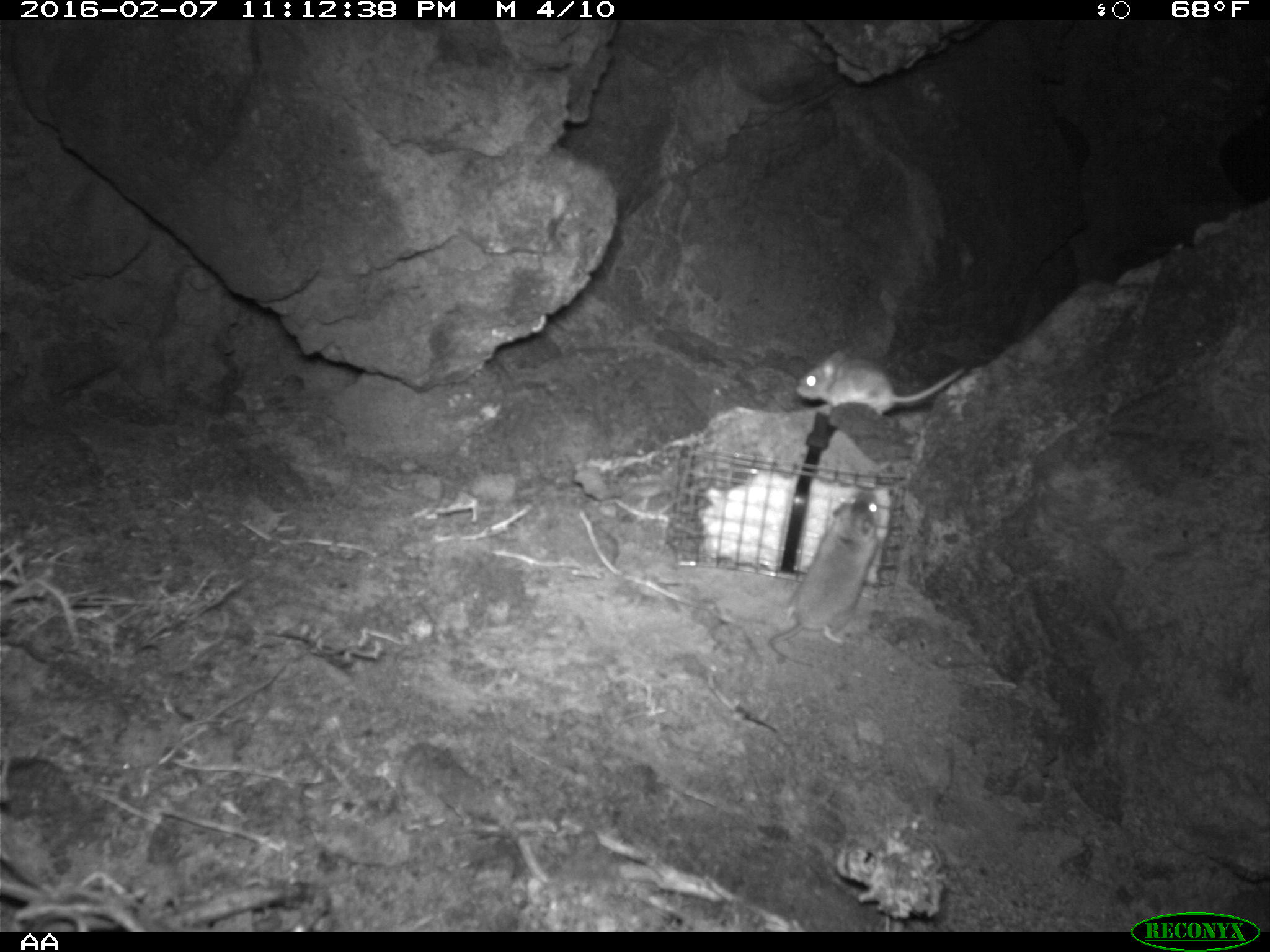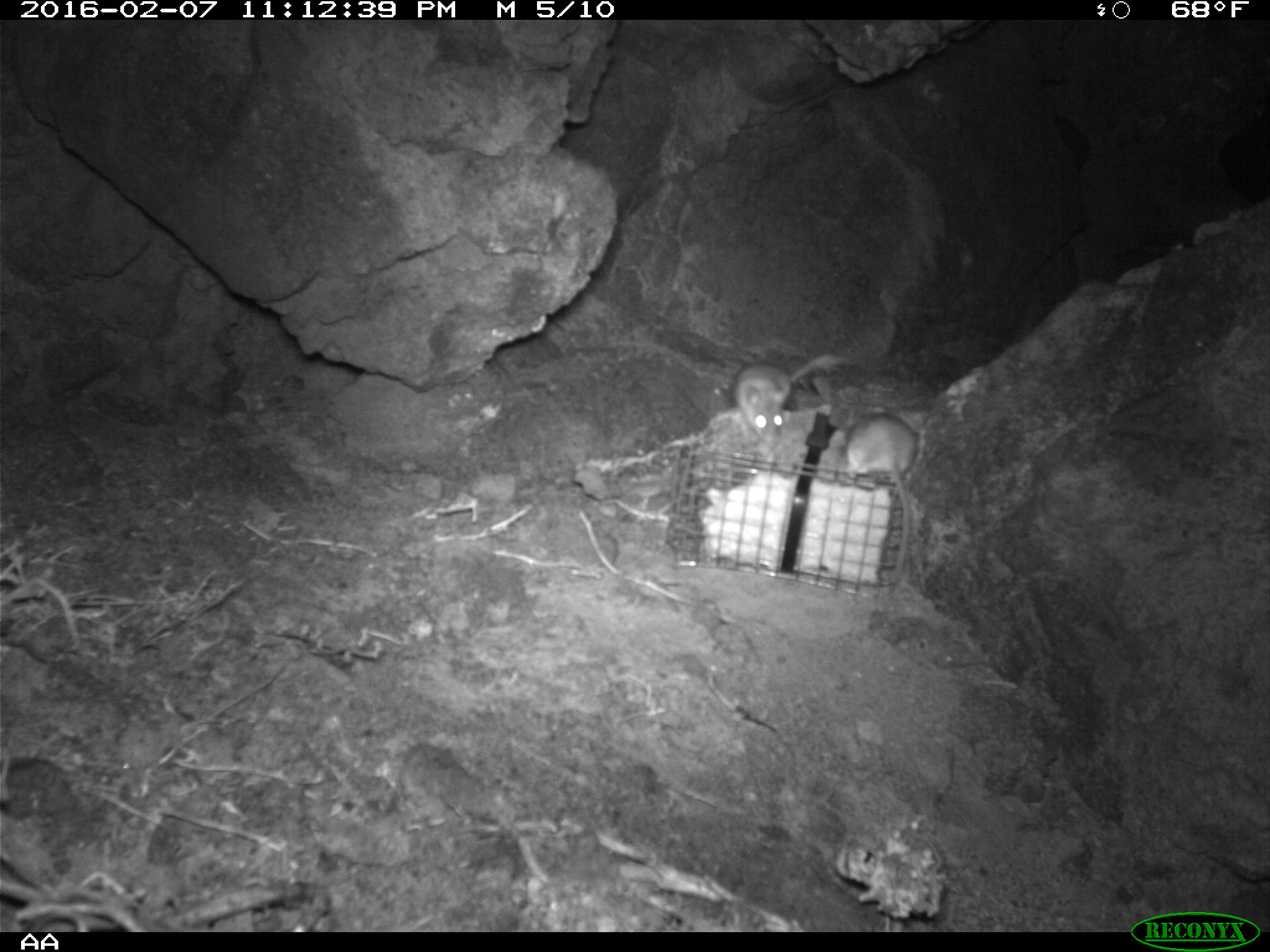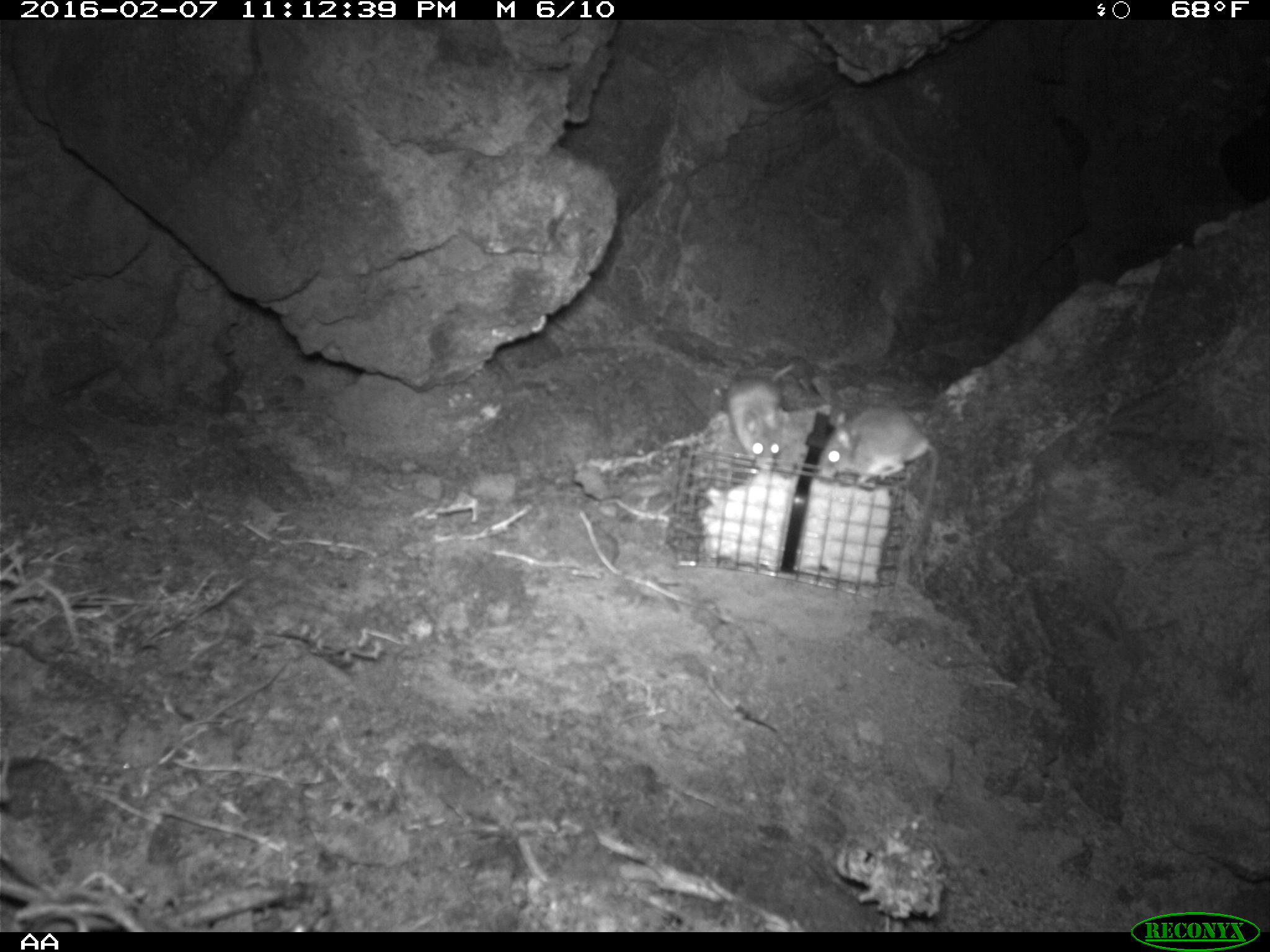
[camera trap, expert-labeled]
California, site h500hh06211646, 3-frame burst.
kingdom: Animalia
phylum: Chordata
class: Mammalia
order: Rodentia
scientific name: Rodentia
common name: rodent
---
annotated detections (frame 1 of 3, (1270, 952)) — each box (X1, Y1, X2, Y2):
rodent: (767, 491, 882, 669); (793, 349, 964, 418)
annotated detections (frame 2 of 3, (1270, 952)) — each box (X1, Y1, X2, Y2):
rodent: (842, 400, 919, 578); (733, 353, 848, 446)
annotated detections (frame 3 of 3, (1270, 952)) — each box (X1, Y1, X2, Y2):
rodent: (815, 405, 937, 585); (724, 362, 798, 472)